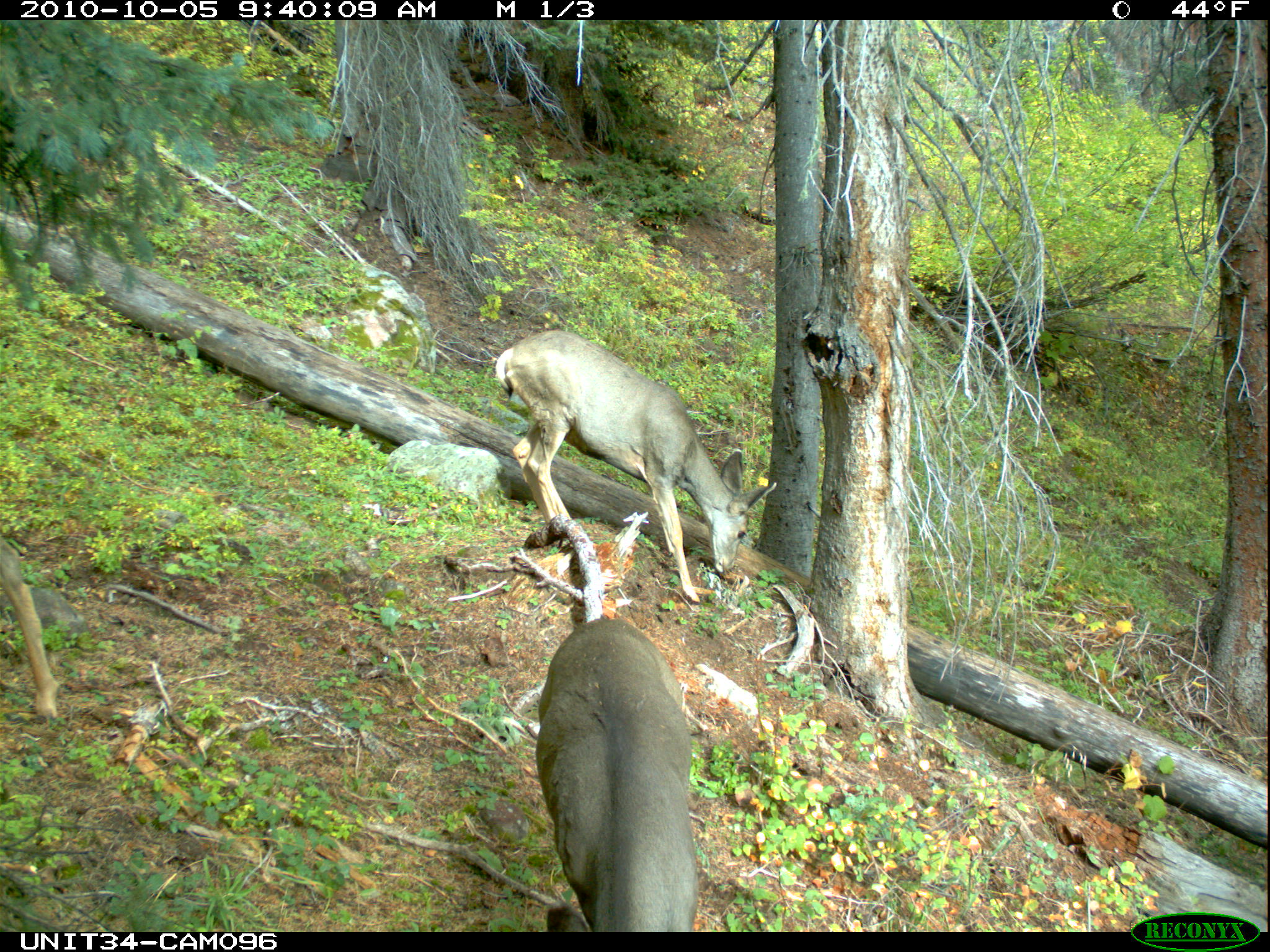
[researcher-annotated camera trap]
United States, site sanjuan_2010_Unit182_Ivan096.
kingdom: Animalia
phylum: Chordata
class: Mammalia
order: Artiodactyla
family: Cervidae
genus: Odocoileus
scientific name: Odocoileus hemionus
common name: mule deer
Odocoileus hemionus (mule deer).